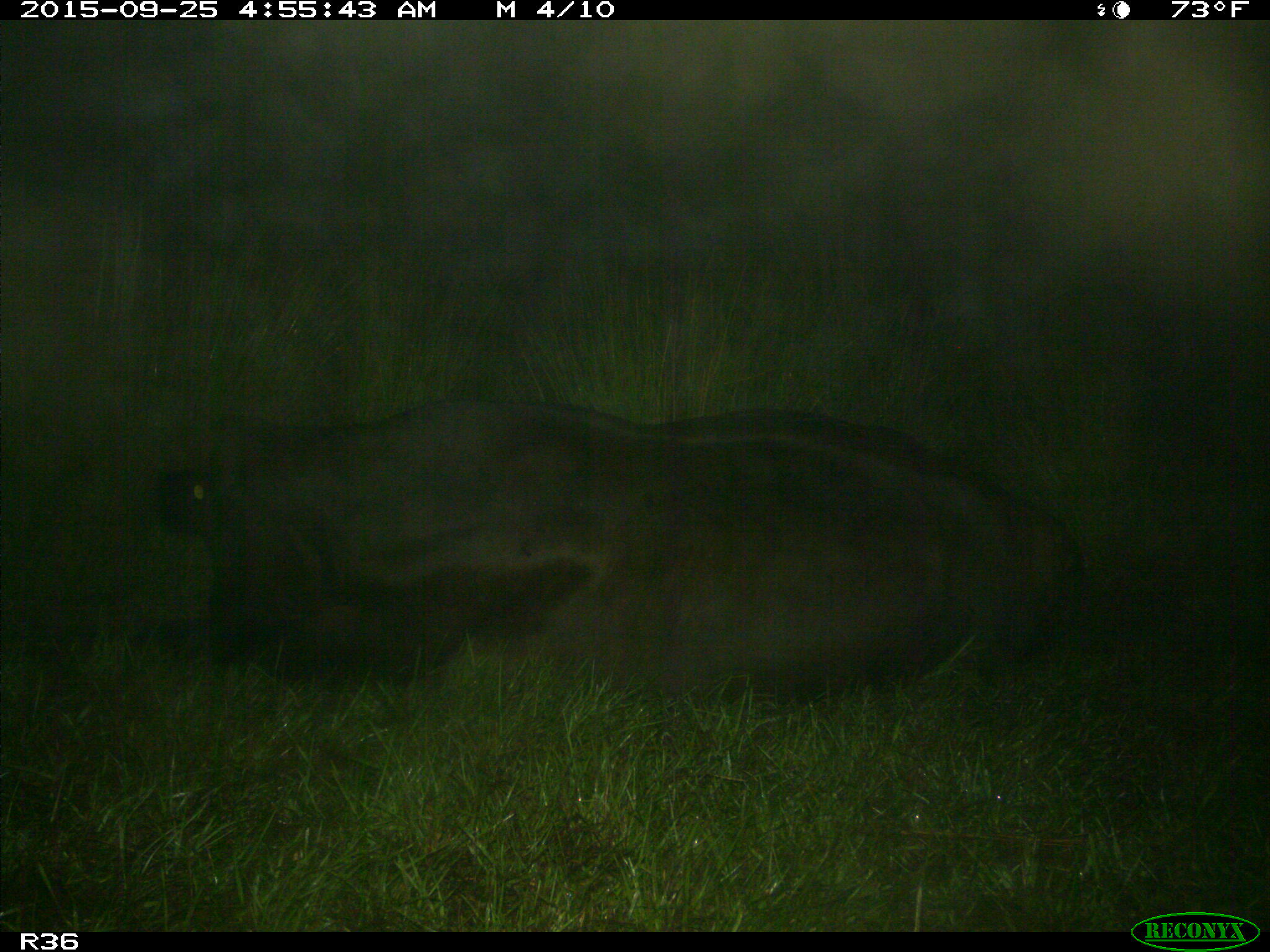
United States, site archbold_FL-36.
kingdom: Animalia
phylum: Chordata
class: Mammalia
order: Artiodactyla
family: Bovidae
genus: Bos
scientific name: Bos taurus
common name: domestic cow